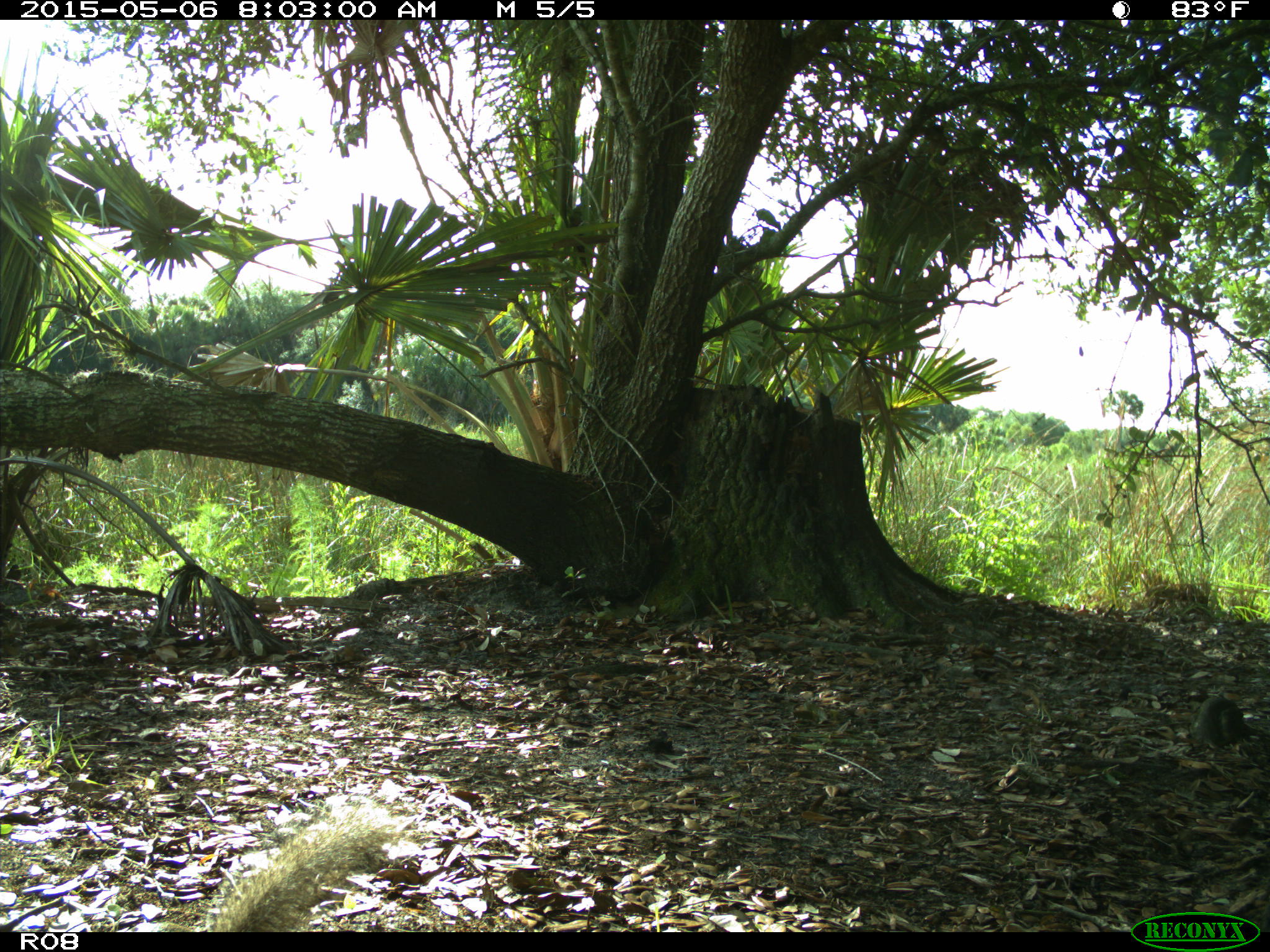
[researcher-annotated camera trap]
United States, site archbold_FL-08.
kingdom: Animalia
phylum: Chordata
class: Mammalia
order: Rodentia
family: Sciuridae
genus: Sciurus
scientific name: Sciurus carolinensis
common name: eastern gray squirrel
Sciurus carolinensis (eastern gray squirrel).